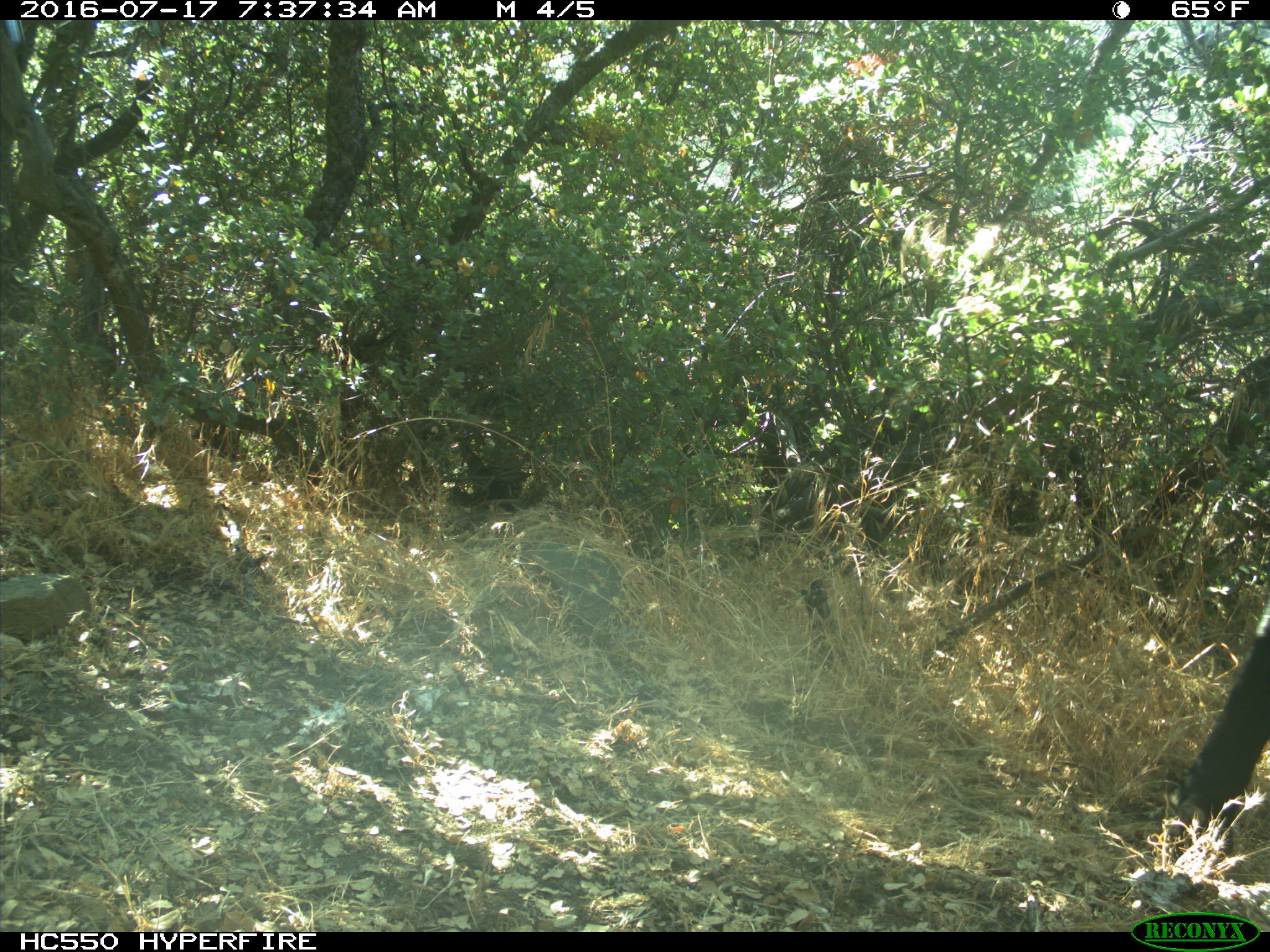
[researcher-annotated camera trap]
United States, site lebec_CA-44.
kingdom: Animalia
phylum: Chordata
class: Mammalia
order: Artiodactyla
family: Bovidae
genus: Bos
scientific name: Bos taurus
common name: domestic cow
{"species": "Bos taurus (domestic cow)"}